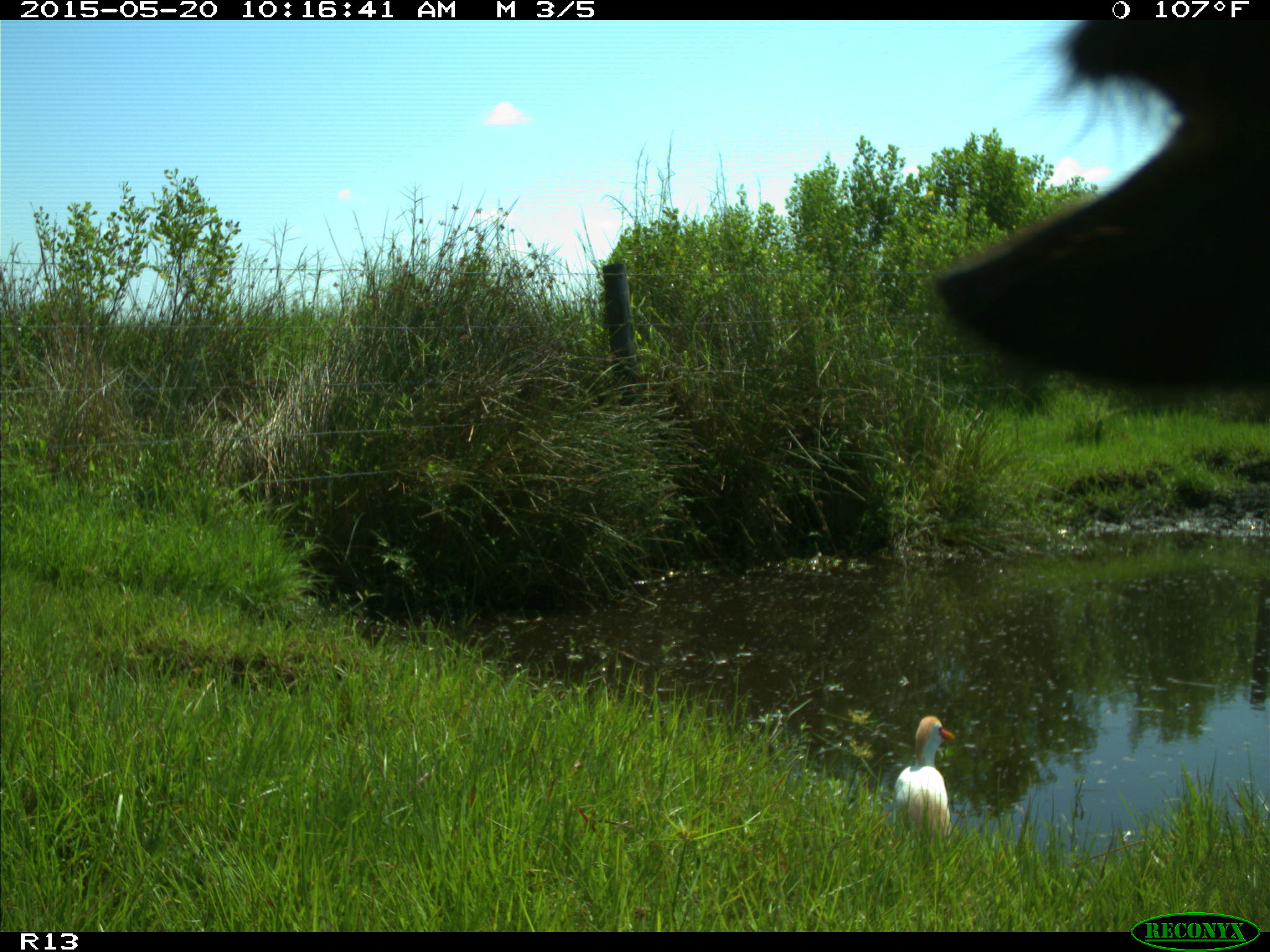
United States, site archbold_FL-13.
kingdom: Animalia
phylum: Chordata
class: Mammalia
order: Artiodactyla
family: Bovidae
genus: Bos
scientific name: Bos taurus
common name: domestic cow